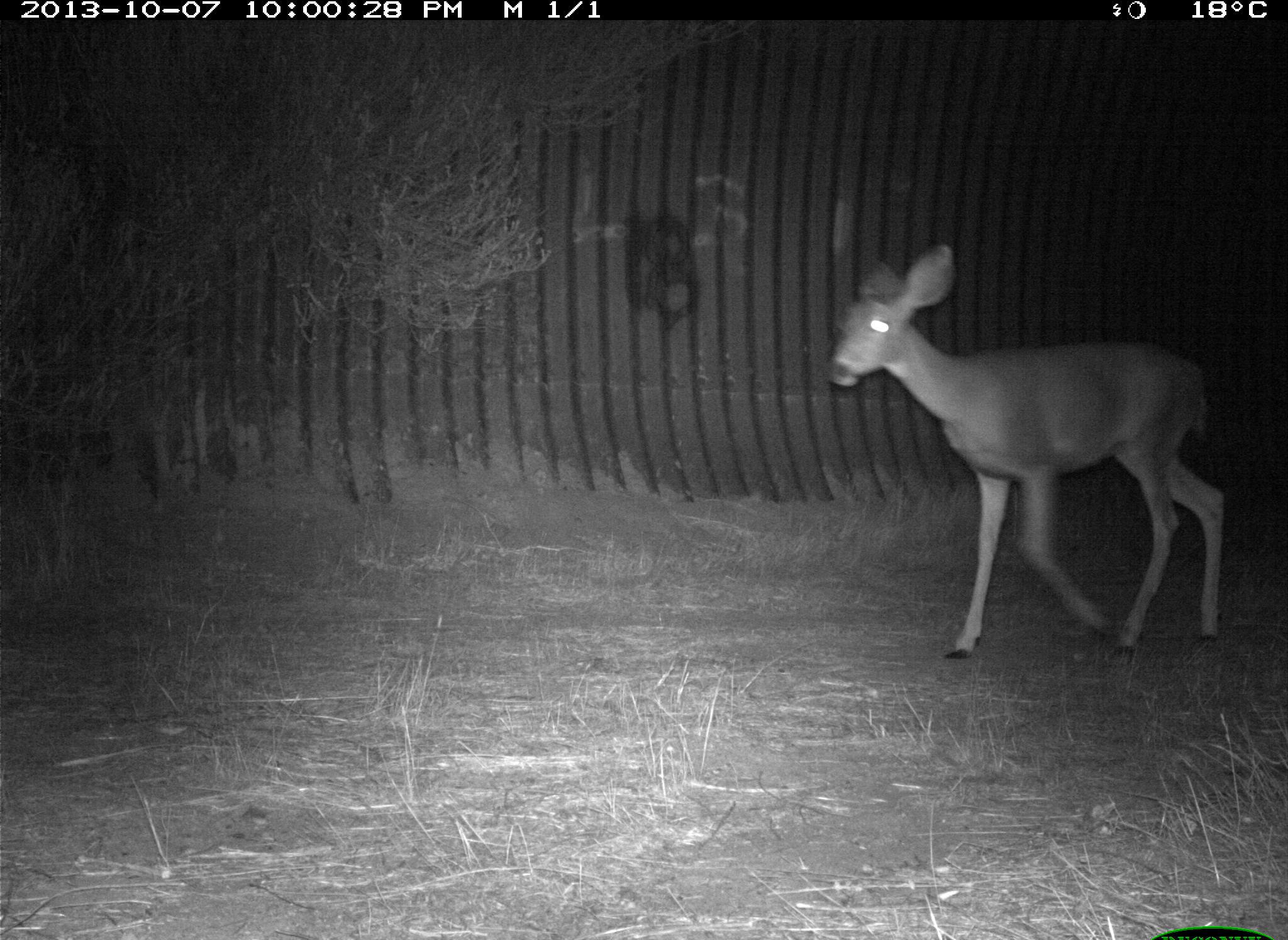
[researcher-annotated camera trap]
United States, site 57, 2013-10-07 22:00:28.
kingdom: Animalia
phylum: Chordata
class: Mammalia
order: Artiodactyla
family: Cervidae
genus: Odocoileus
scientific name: Odocoileus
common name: deer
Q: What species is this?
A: Deer (Odocoileus).